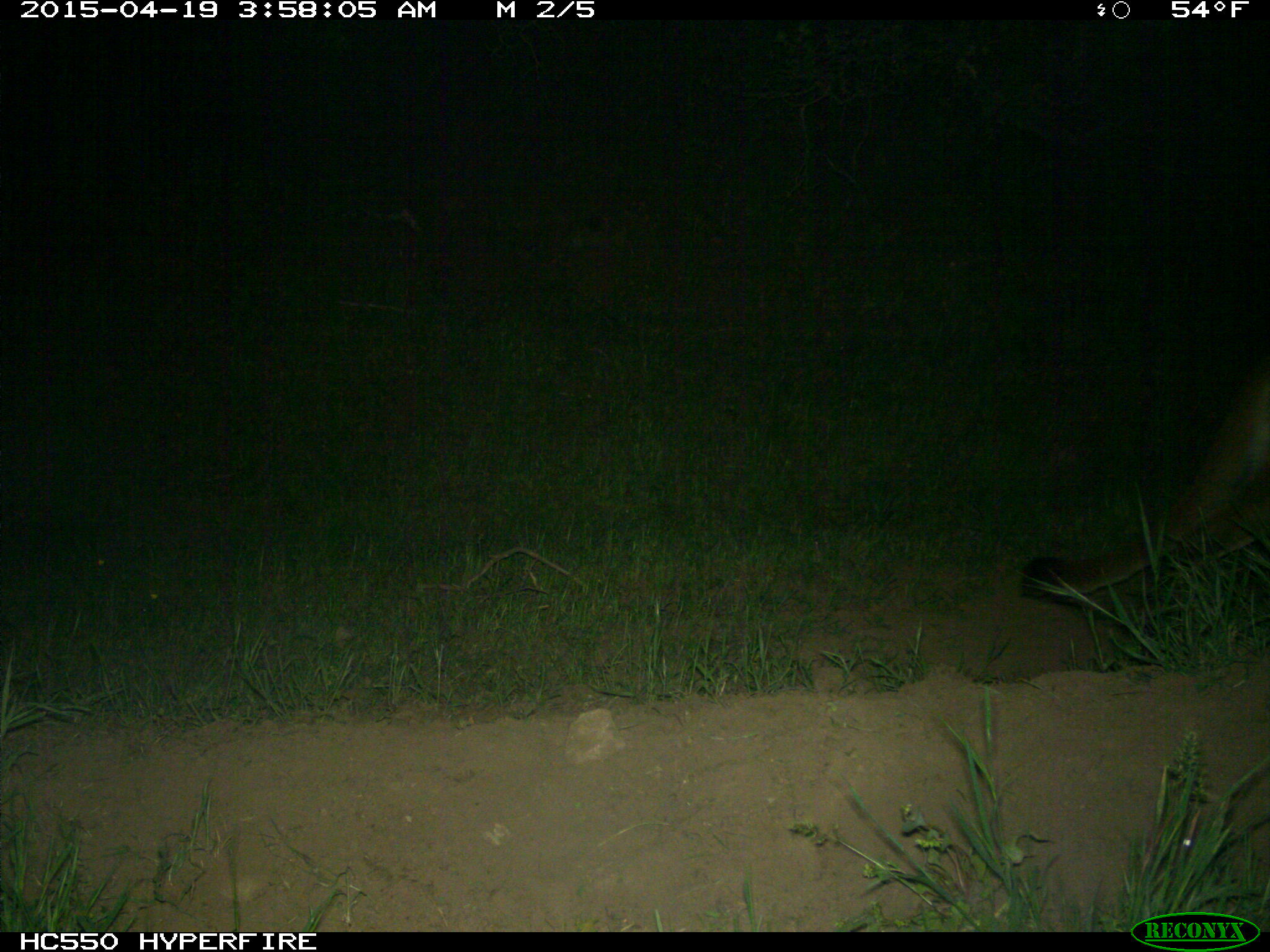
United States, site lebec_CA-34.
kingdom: Animalia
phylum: Chordata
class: Mammalia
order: Carnivora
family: Felidae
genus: Puma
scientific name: Puma concolor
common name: mountain lion